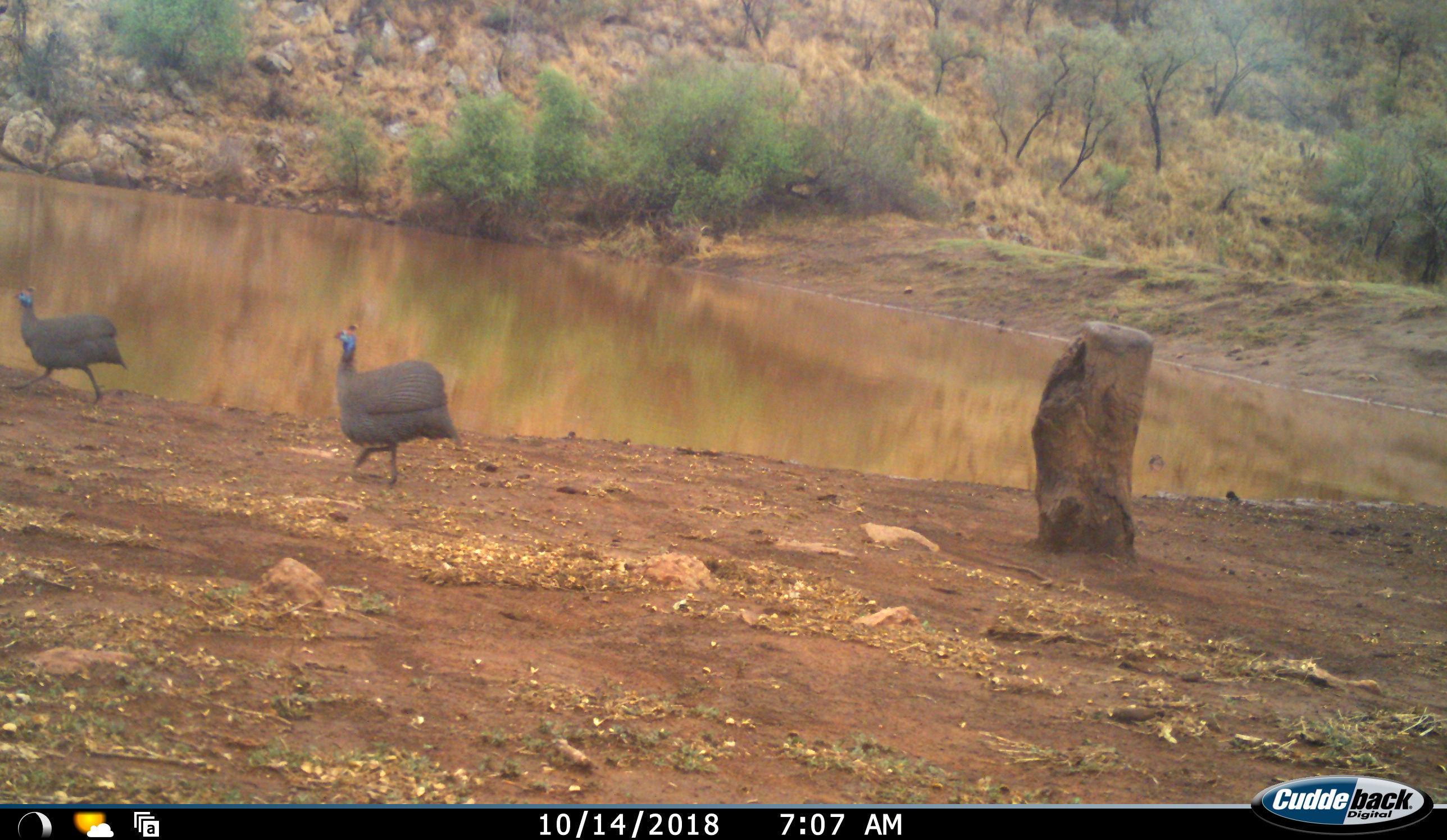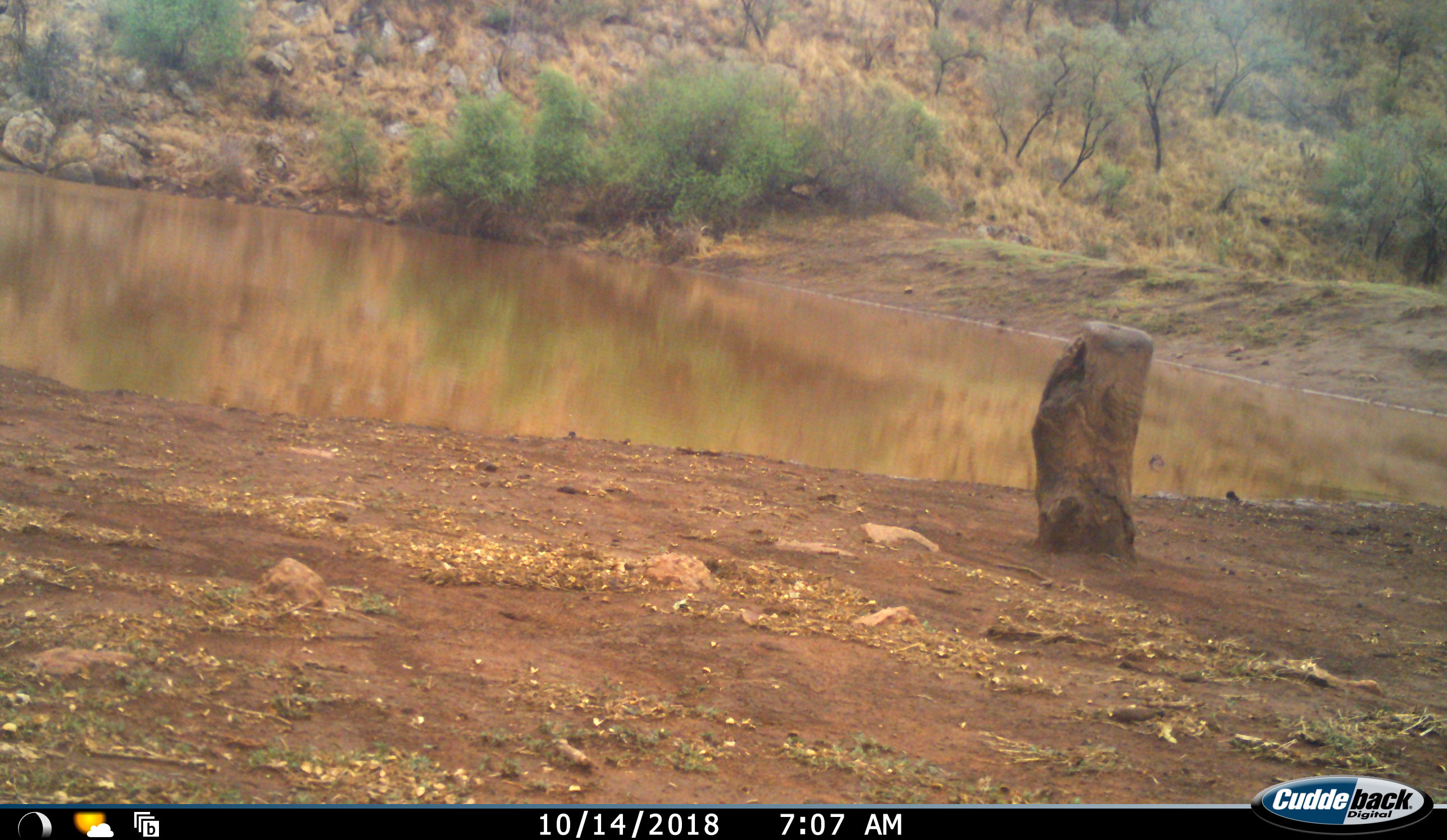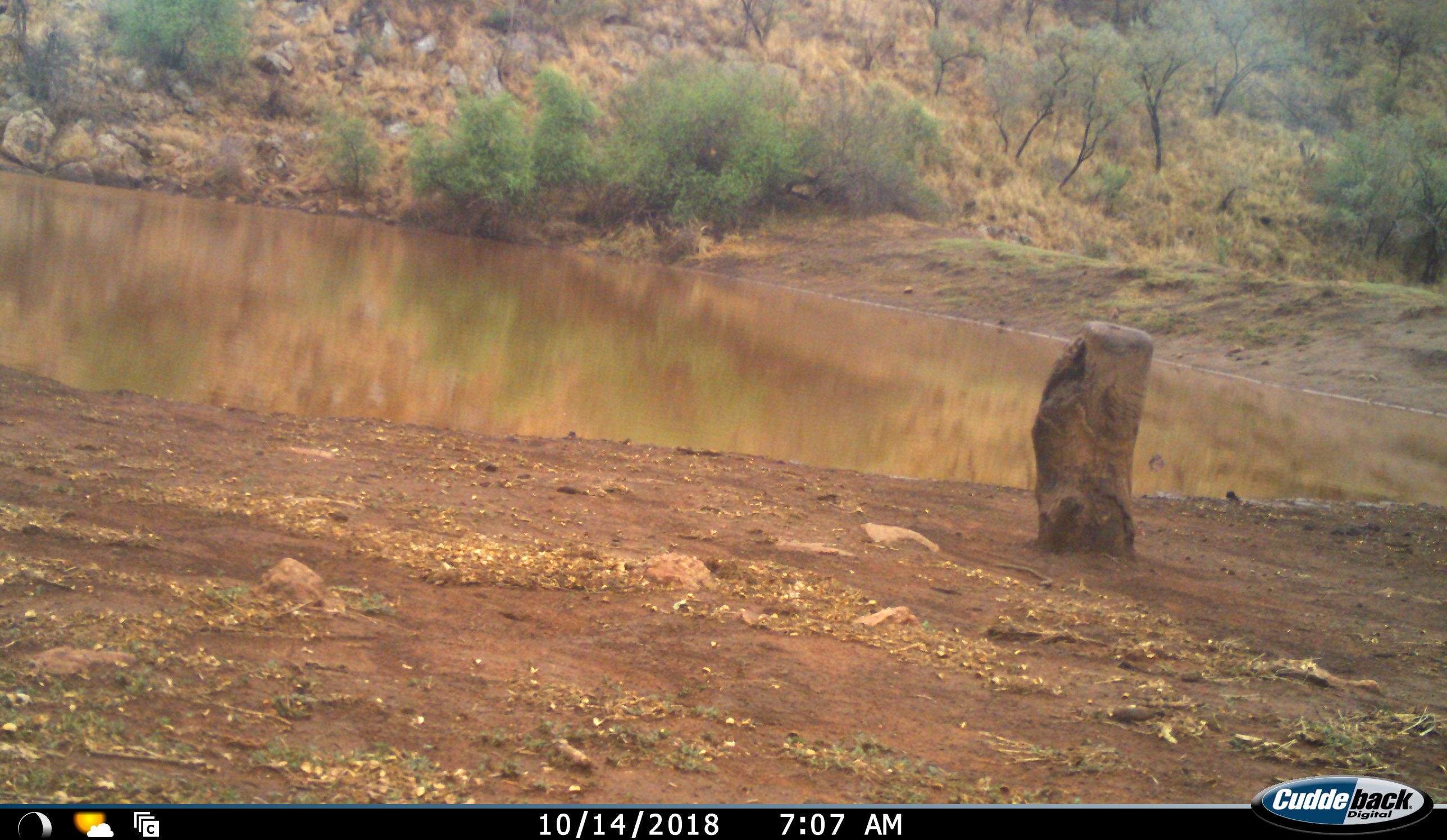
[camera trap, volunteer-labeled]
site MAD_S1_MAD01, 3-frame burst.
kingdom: Animalia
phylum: Chordata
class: Aves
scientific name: Aves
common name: bird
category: birdother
Birdother (bird) (Aves), count 2. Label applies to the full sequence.